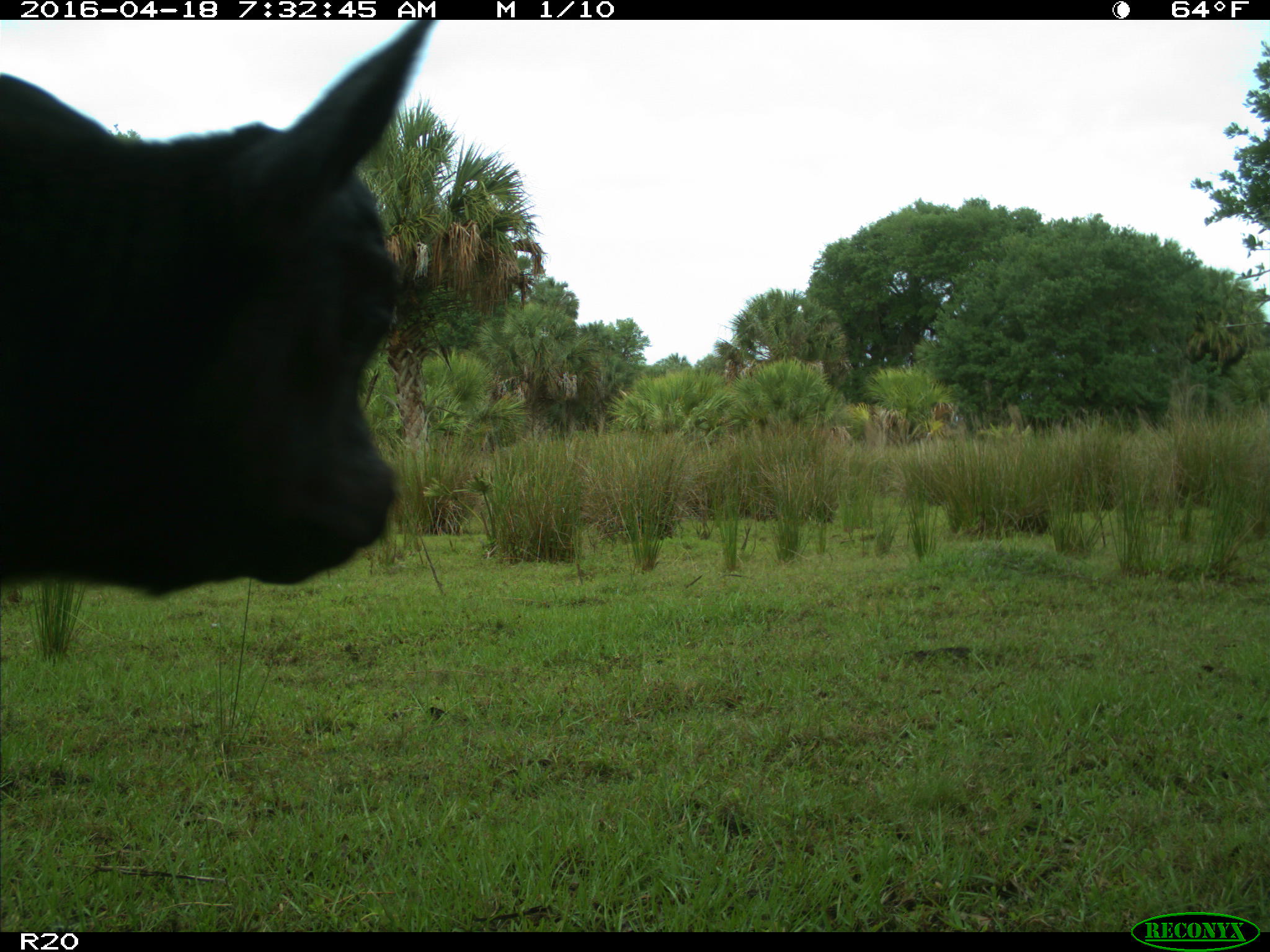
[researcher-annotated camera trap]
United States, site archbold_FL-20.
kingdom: Animalia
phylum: Chordata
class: Mammalia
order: Artiodactyla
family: Bovidae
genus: Bos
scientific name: Bos taurus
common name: domestic cow